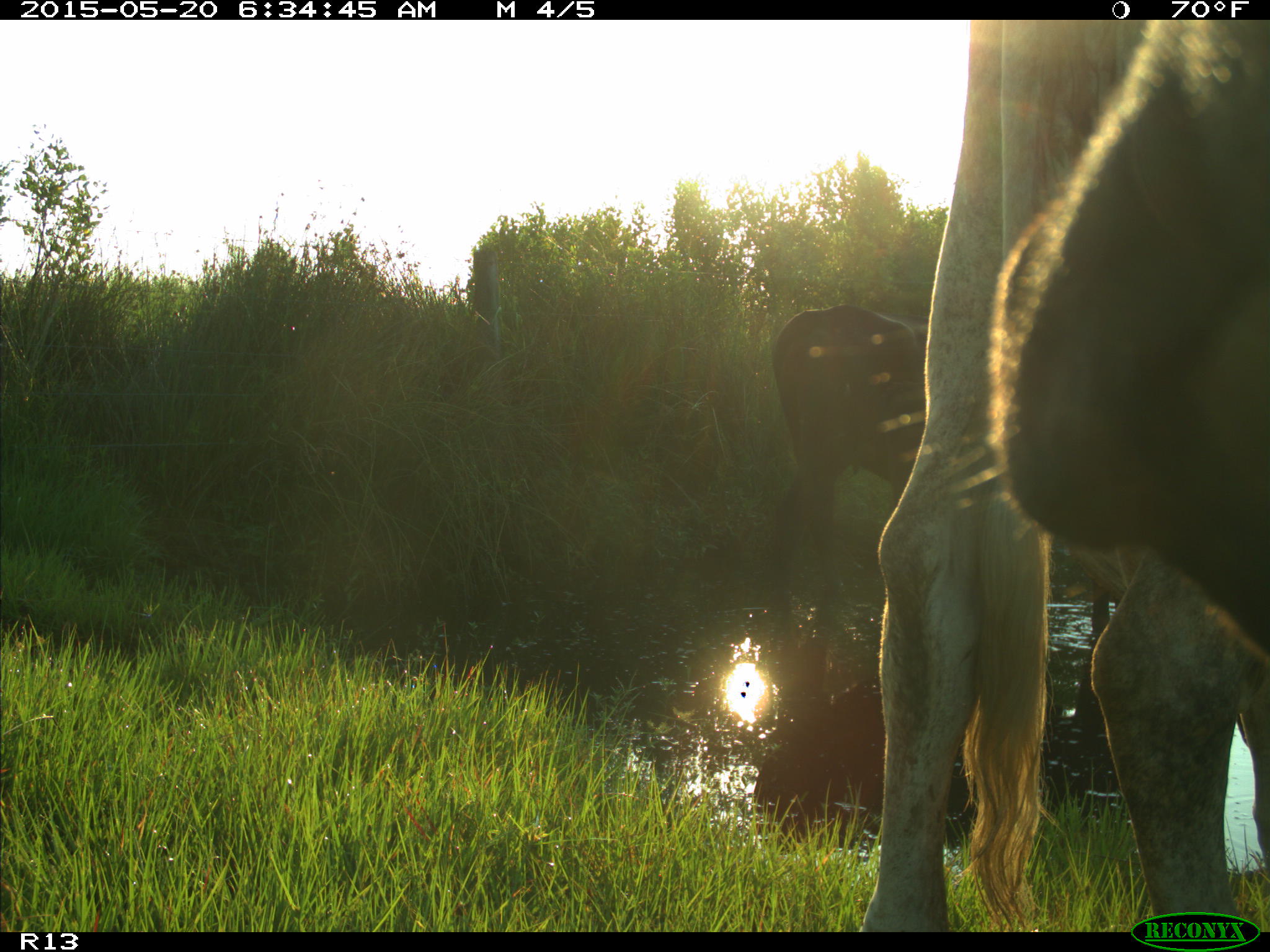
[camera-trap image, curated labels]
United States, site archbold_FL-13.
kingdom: Animalia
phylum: Chordata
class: Mammalia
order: Artiodactyla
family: Bovidae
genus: Bos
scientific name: Bos taurus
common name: domestic cow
Bos taurus (domestic cow).